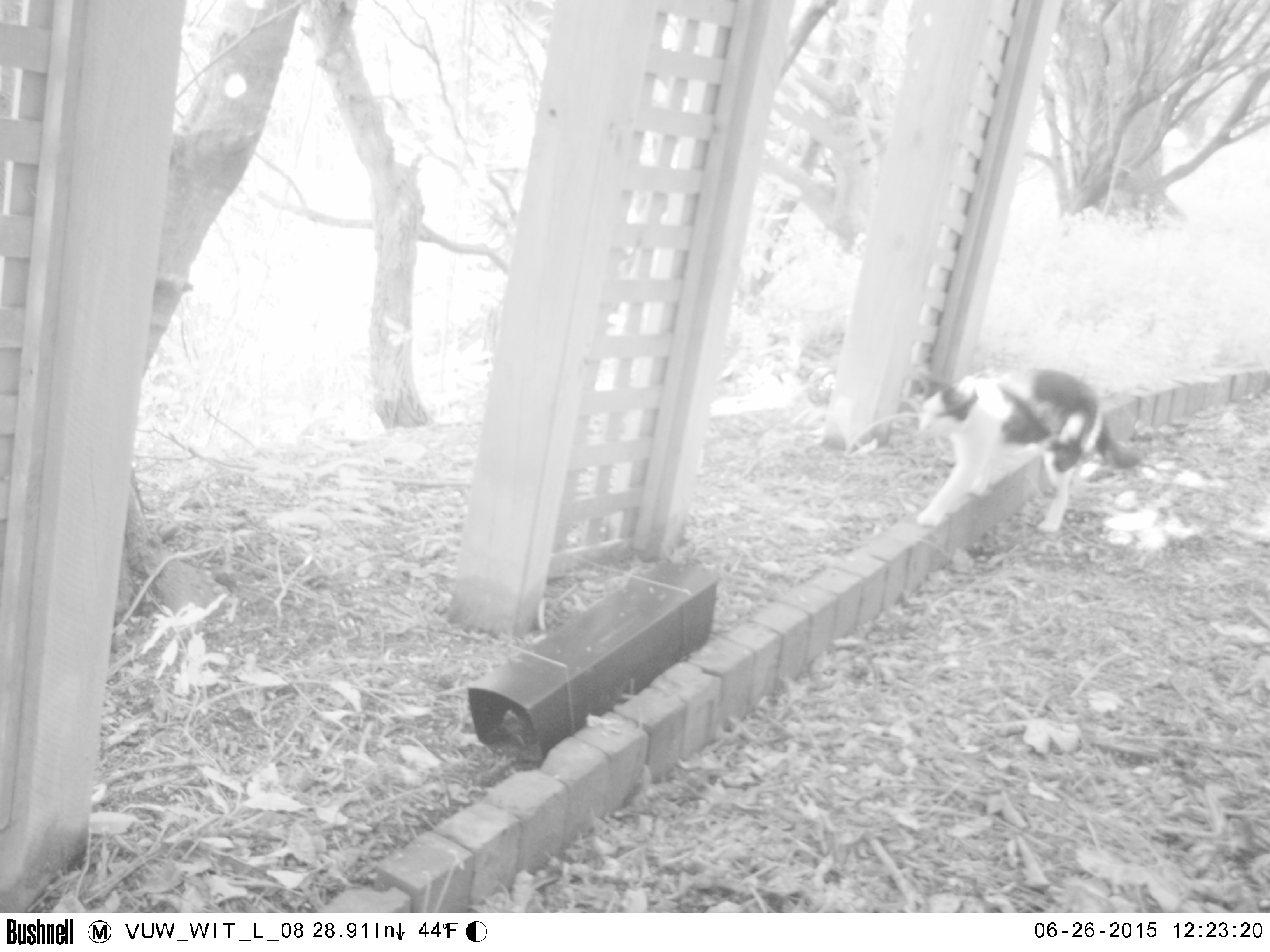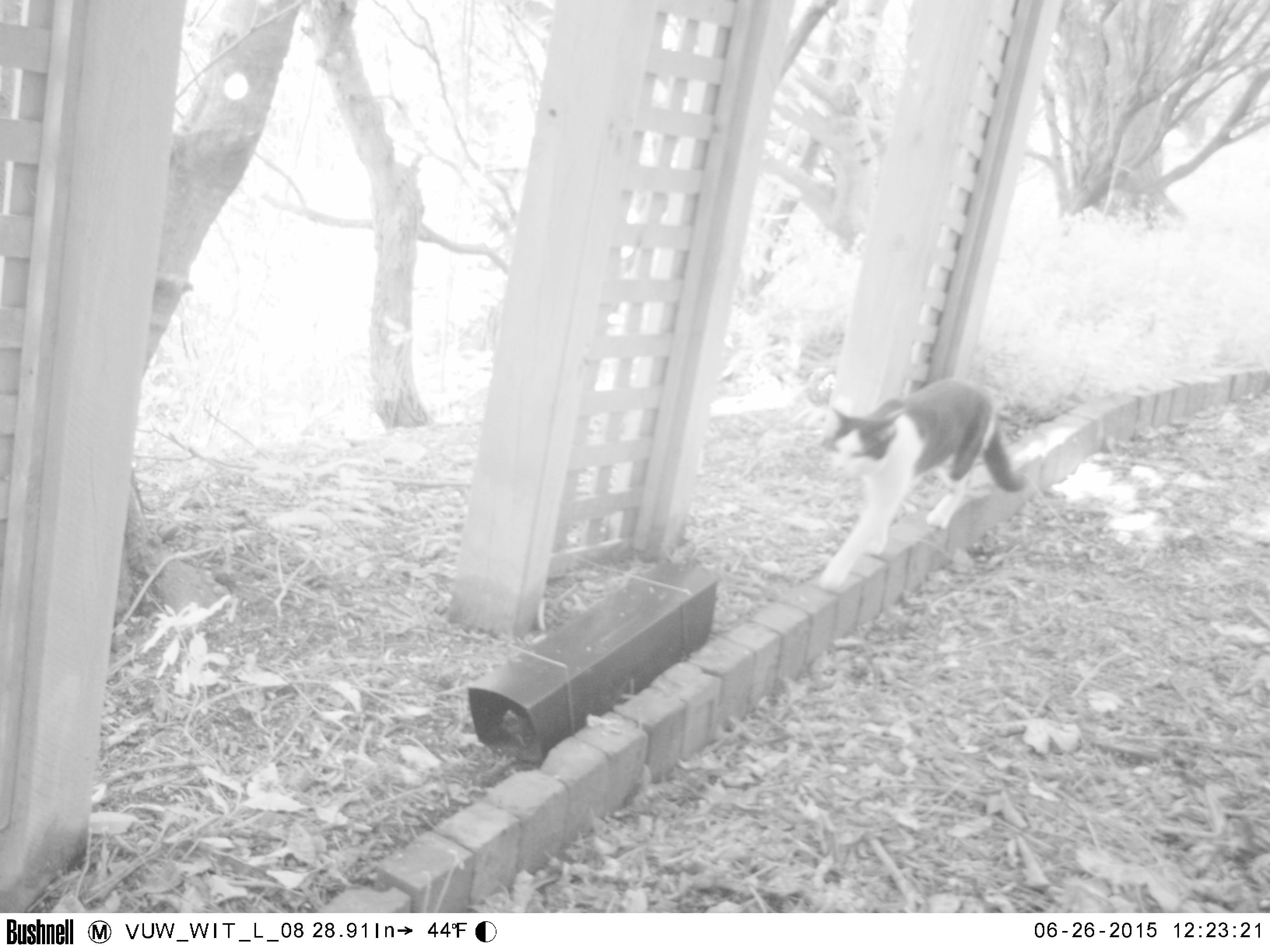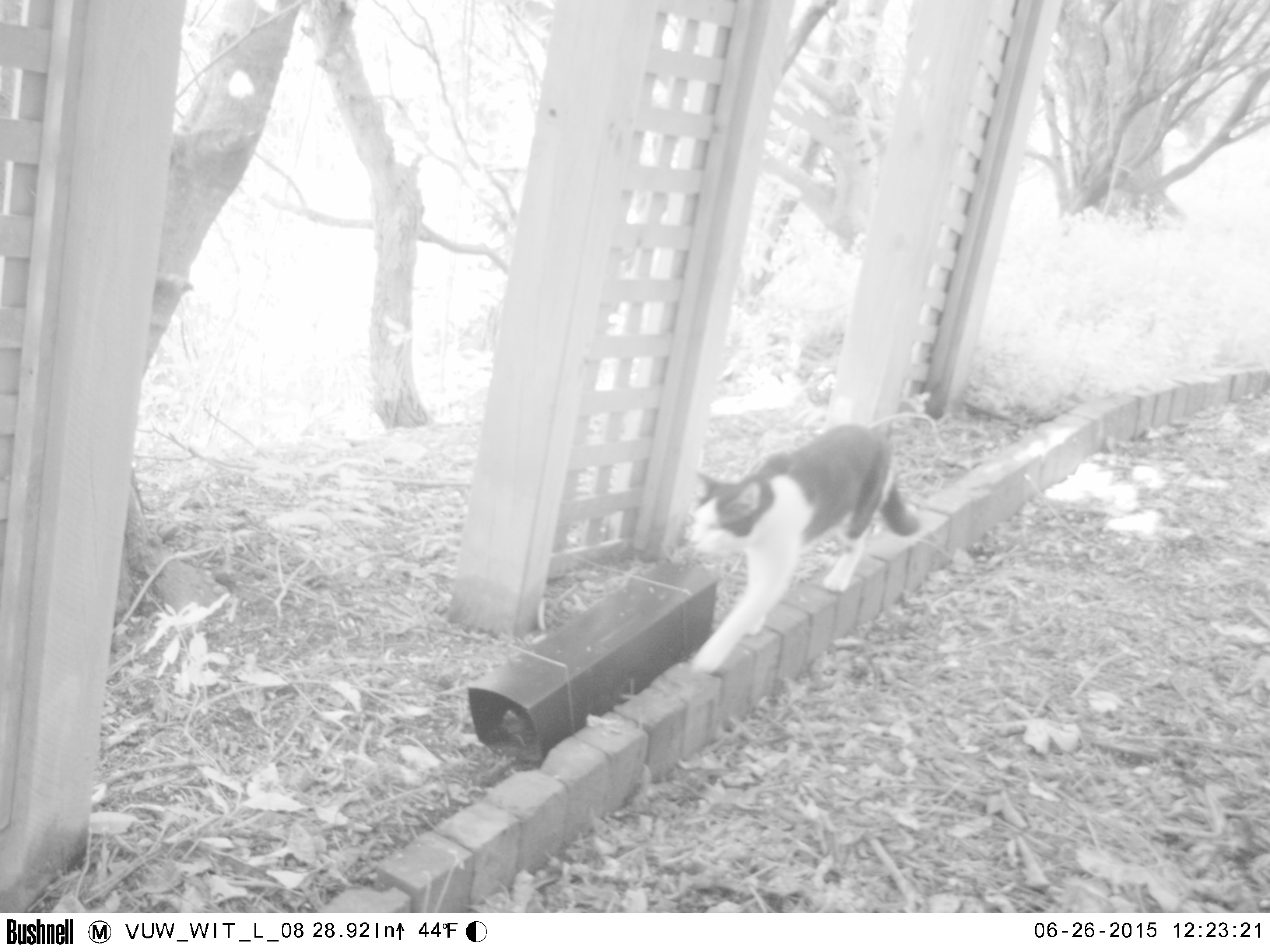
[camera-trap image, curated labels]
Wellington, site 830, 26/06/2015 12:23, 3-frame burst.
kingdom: Animalia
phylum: Chordata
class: Mammalia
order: Carnivora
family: Felidae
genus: Felis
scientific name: Felis catus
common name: cat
Cat (Felis catus).